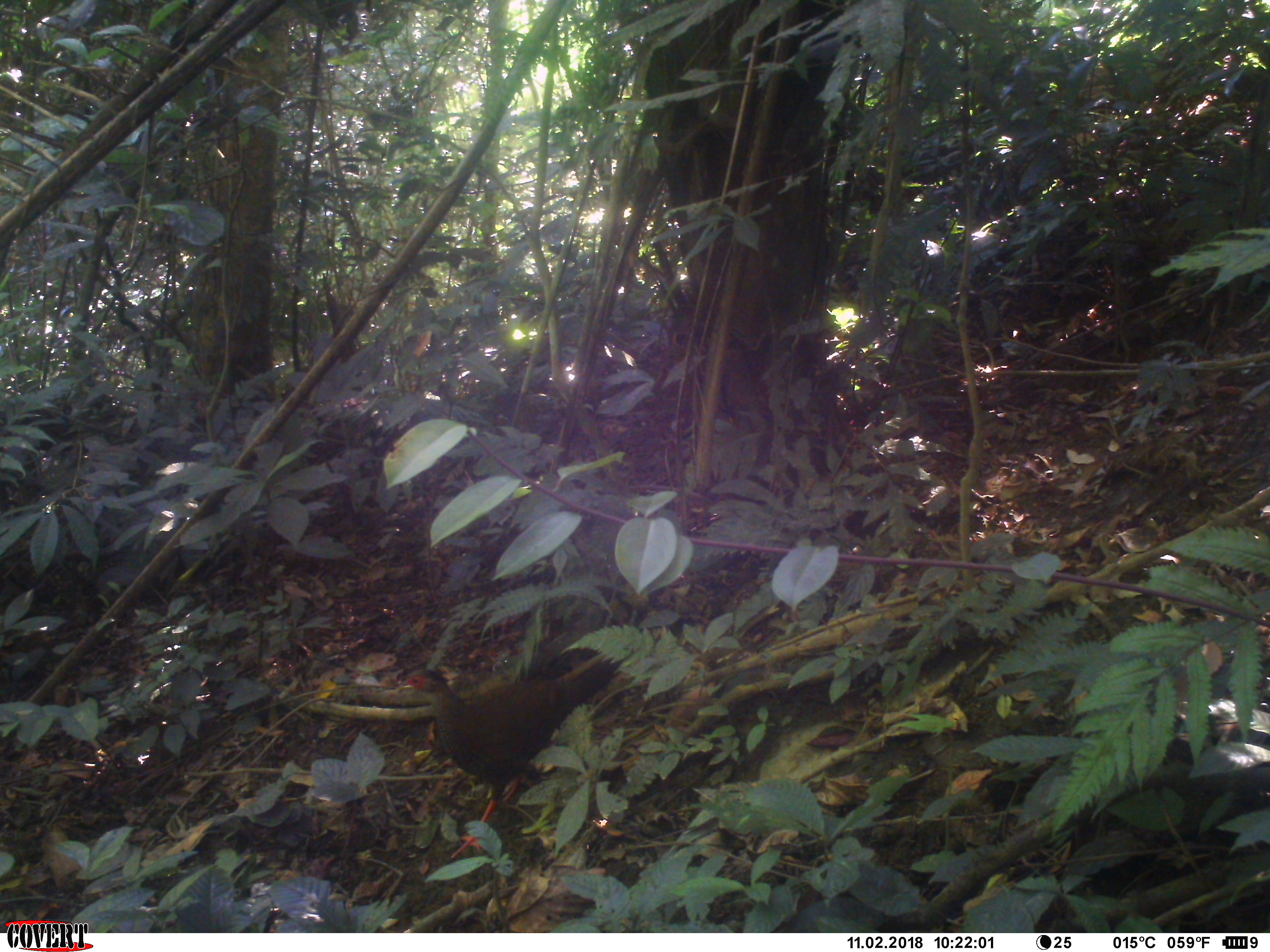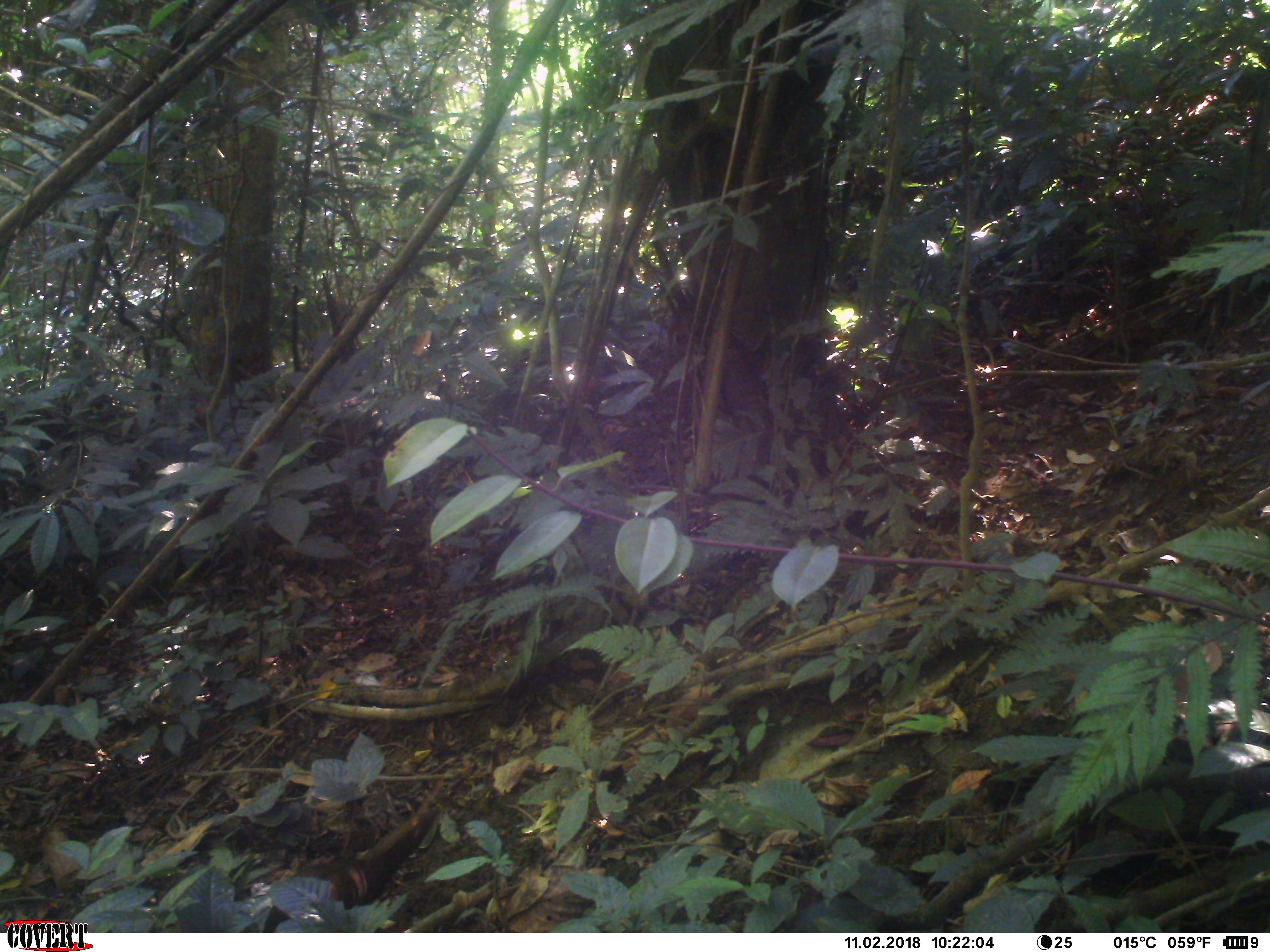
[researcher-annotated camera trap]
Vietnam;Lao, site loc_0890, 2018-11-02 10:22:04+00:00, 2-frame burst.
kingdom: Animalia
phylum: Chordata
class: Aves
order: Galliformes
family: Phasianidae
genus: Lophura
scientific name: Lophura nycthemera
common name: silver pheasant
Silver pheasant (Lophura nycthemera). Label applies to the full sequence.